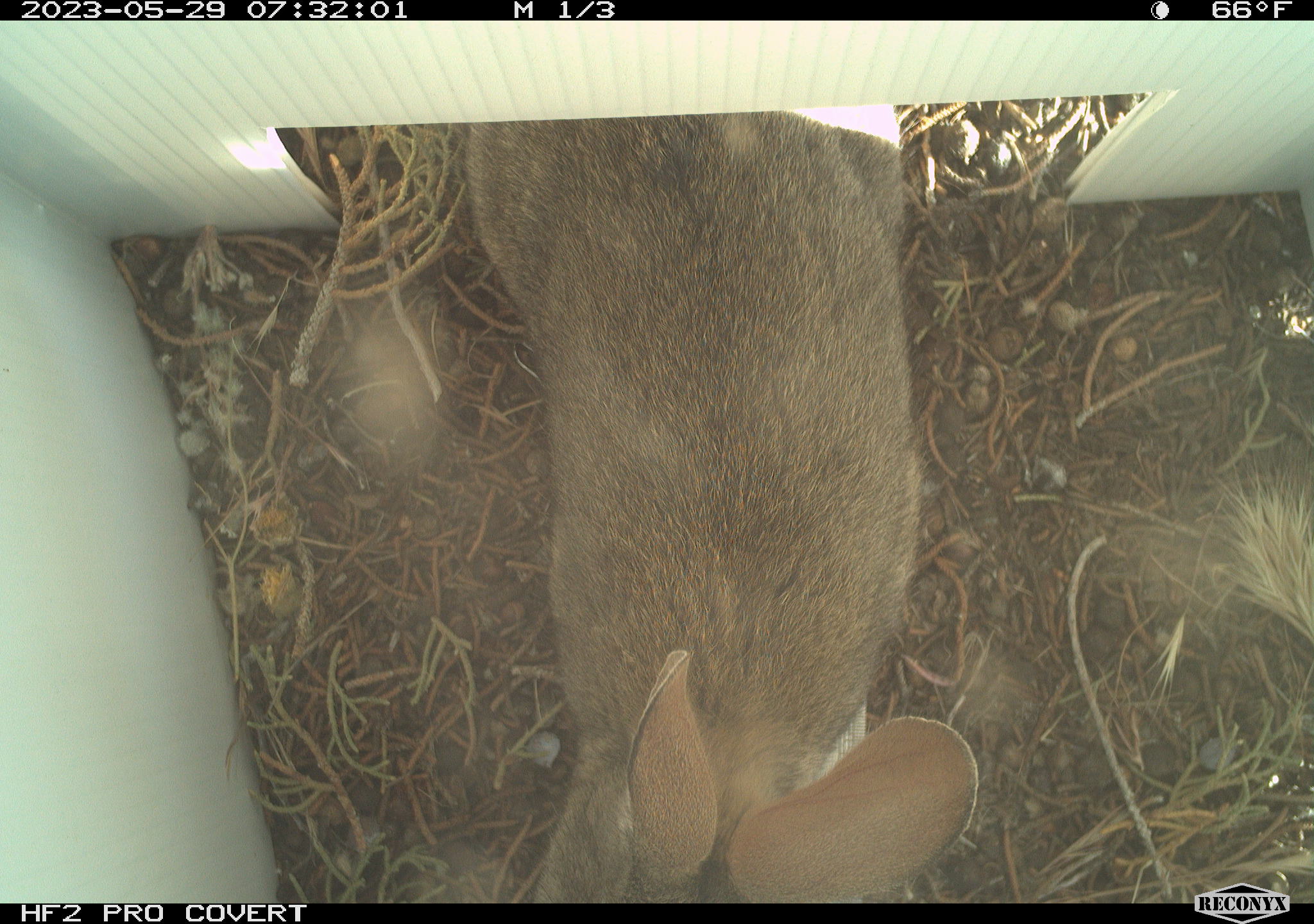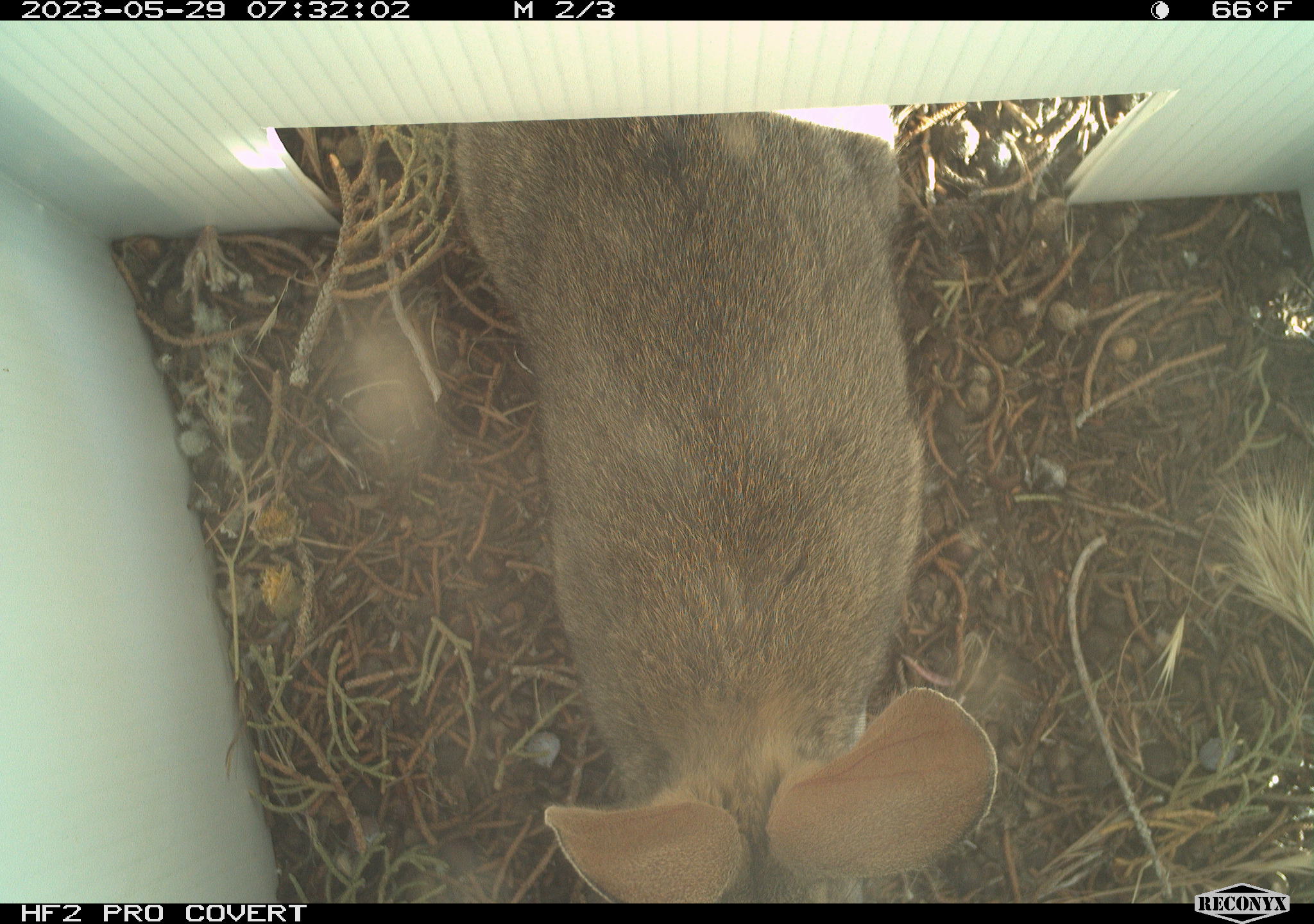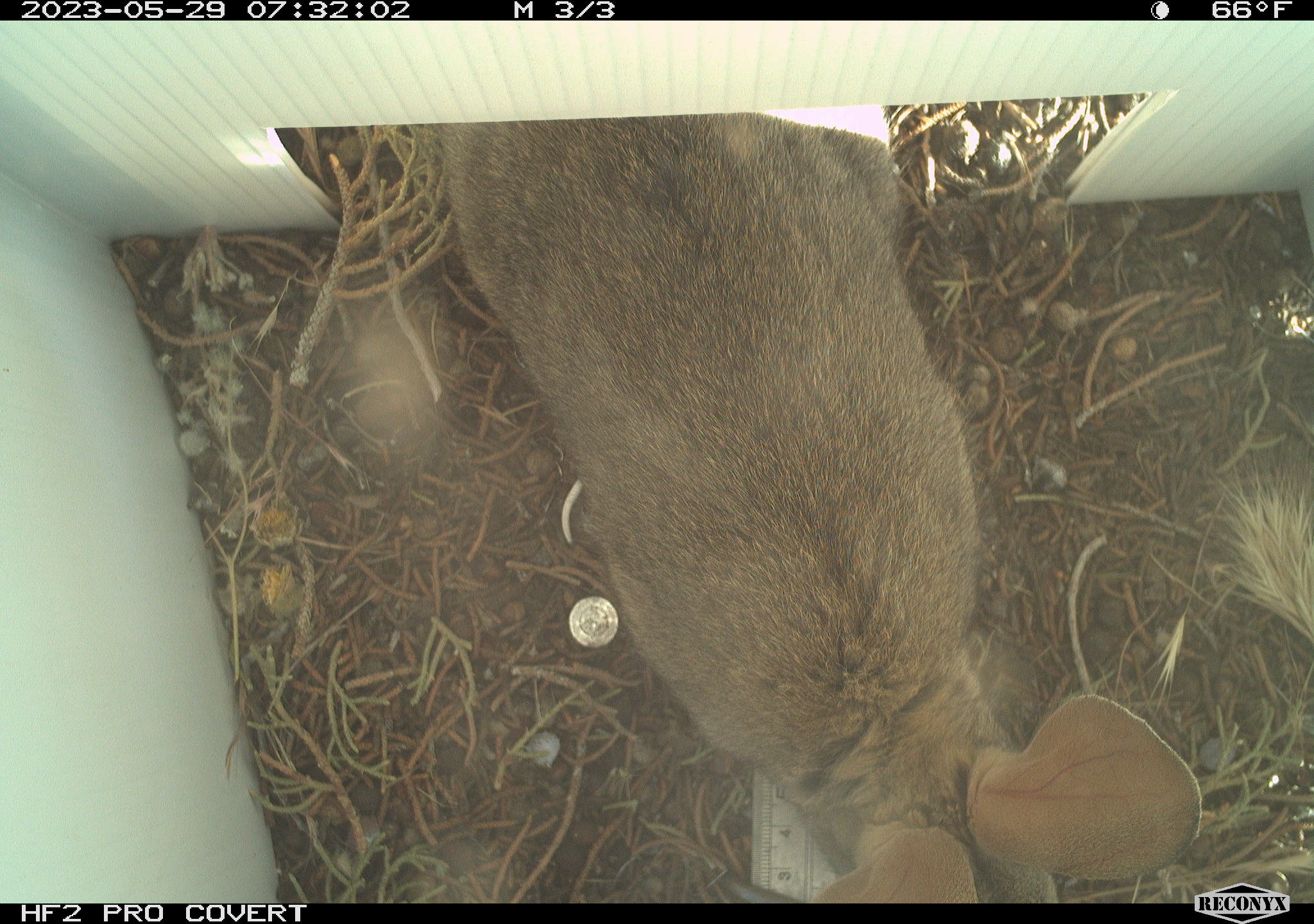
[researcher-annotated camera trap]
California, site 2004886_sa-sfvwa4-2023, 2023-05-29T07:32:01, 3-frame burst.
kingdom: Animalia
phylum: Chordata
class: Mammalia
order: Lagomorpha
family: Leporidae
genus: Sylvilagus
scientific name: Sylvilagus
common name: cottontail rabbits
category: sylvilagus species